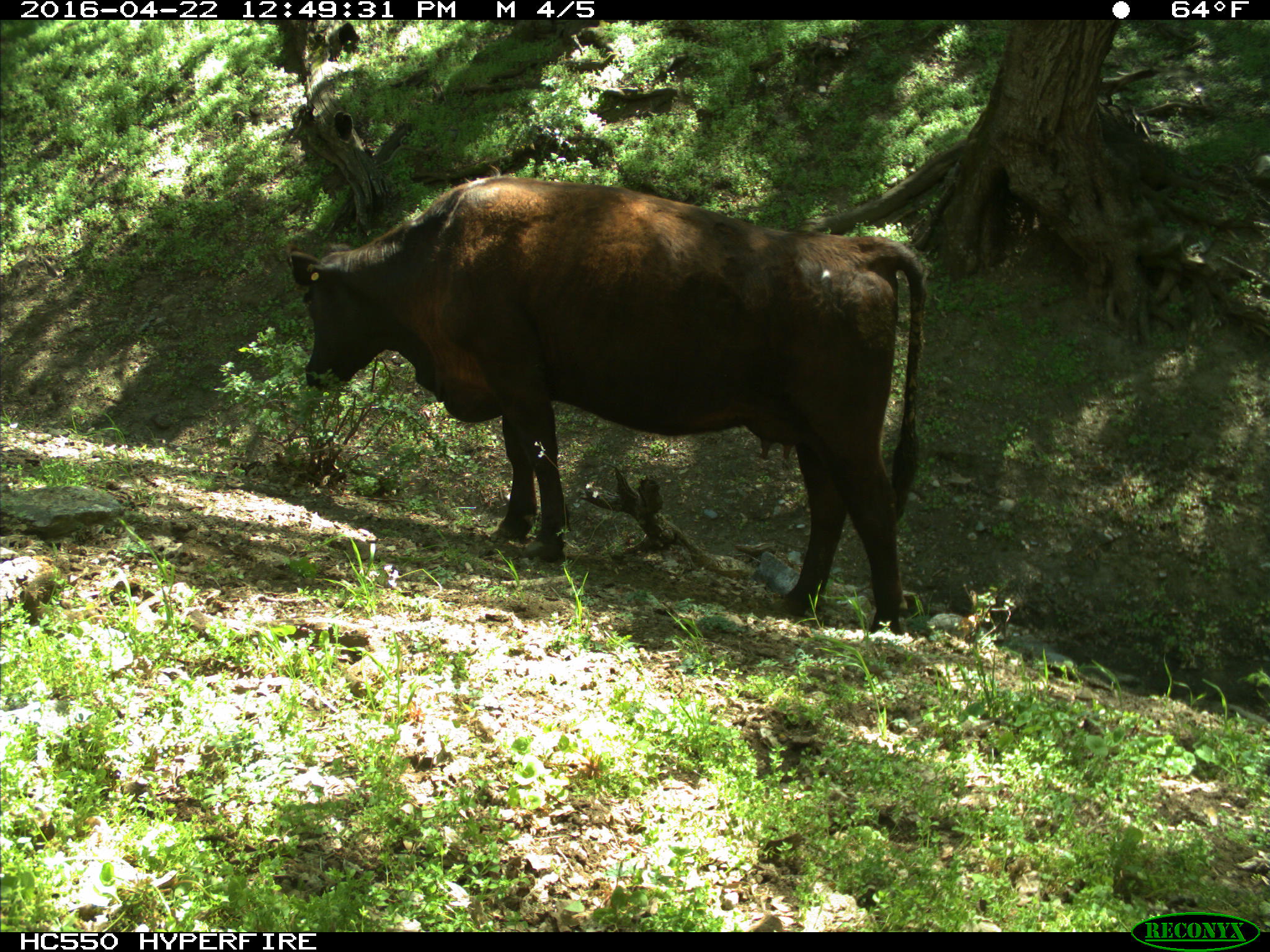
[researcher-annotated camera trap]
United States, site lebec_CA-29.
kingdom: Animalia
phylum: Chordata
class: Mammalia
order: Artiodactyla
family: Bovidae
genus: Bos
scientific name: Bos taurus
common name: domestic cow